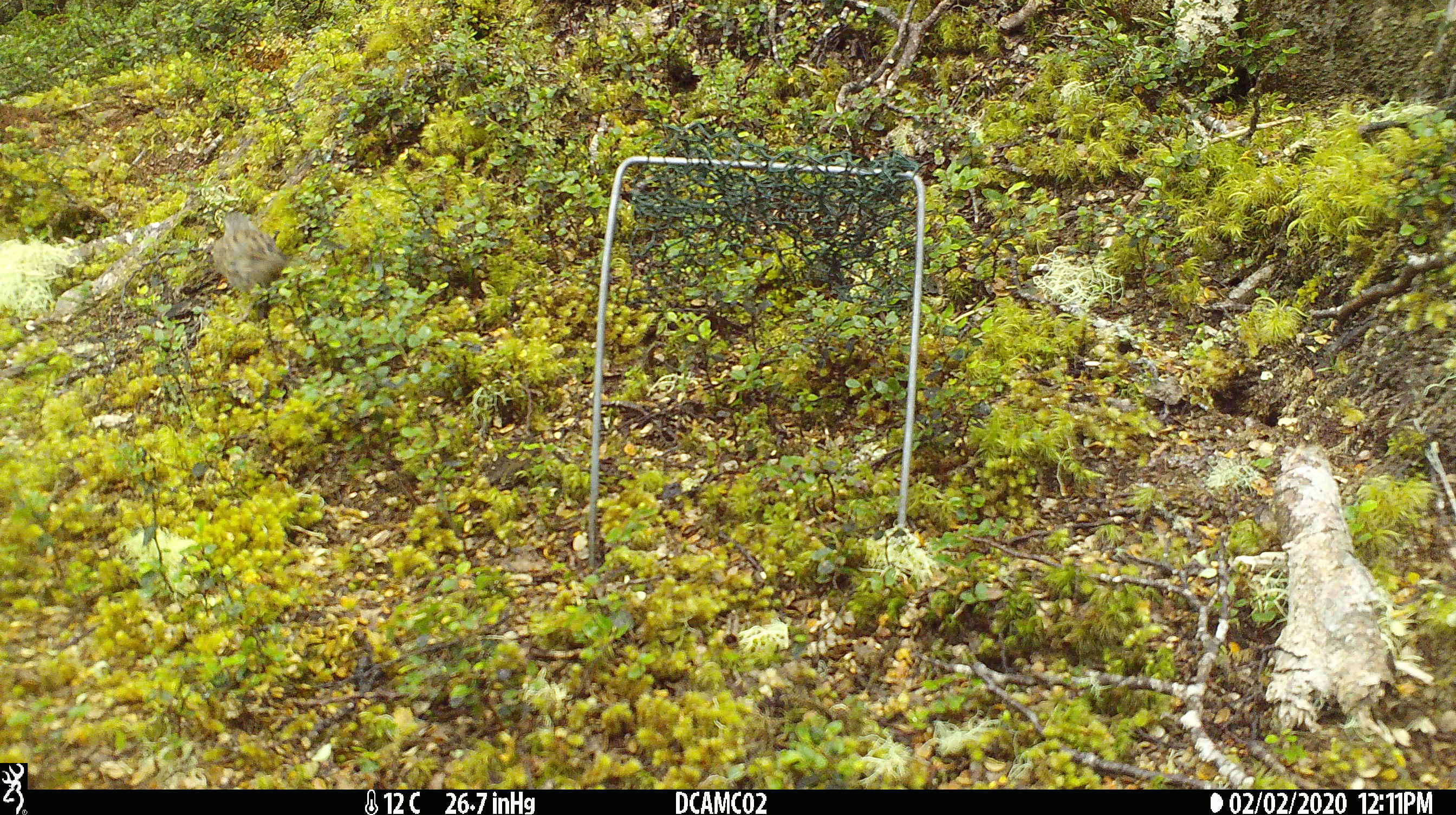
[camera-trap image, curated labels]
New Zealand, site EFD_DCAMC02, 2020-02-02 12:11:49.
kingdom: Animalia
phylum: Chordata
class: Aves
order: Passeriformes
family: Prunellidae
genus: Prunella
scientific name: Prunella modularis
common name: dunnock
Dunnock (Prunella modularis).